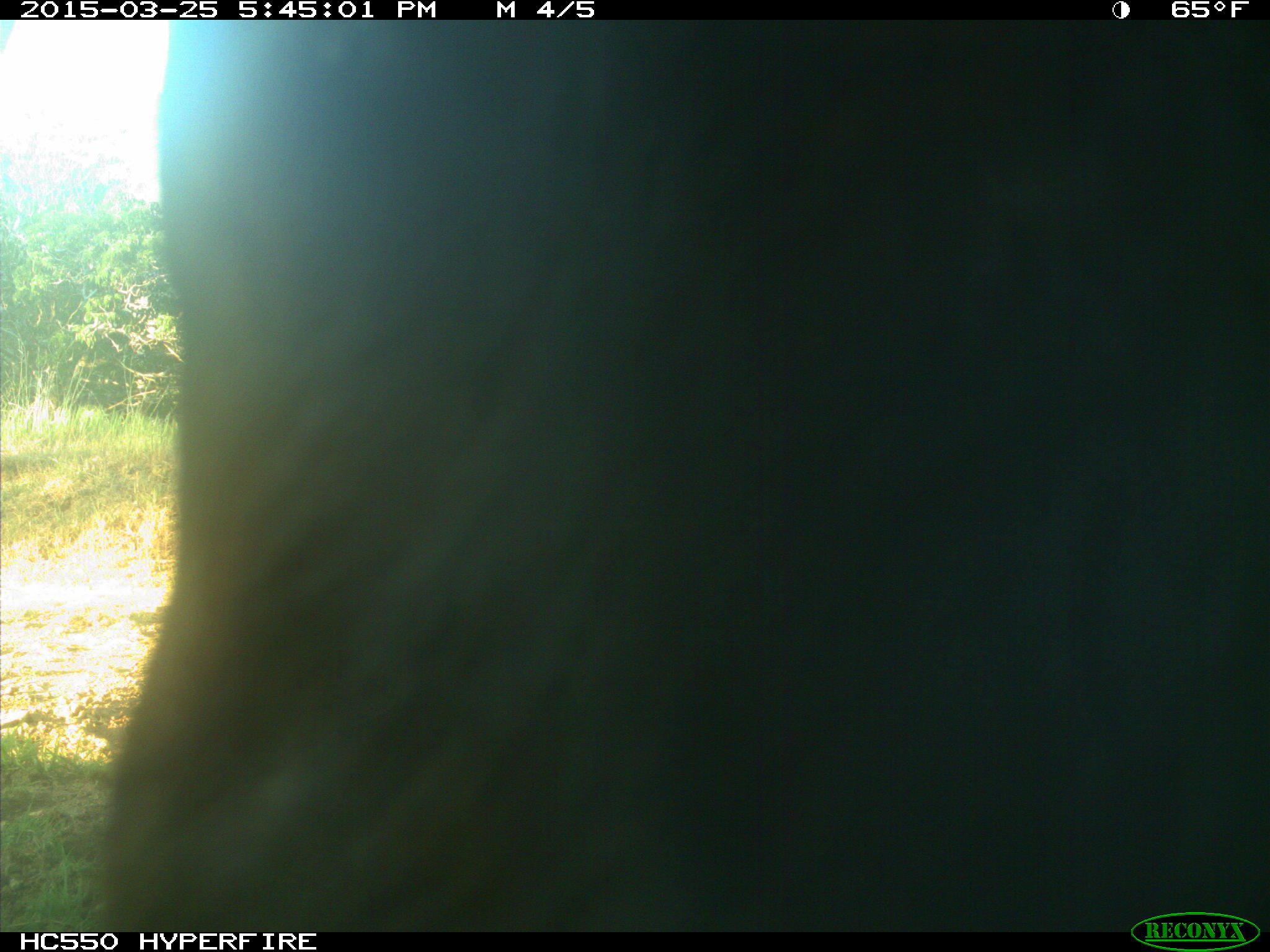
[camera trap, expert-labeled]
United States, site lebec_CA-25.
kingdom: Animalia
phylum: Chordata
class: Mammalia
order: Artiodactyla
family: Bovidae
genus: Bos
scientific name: Bos taurus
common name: domestic cow